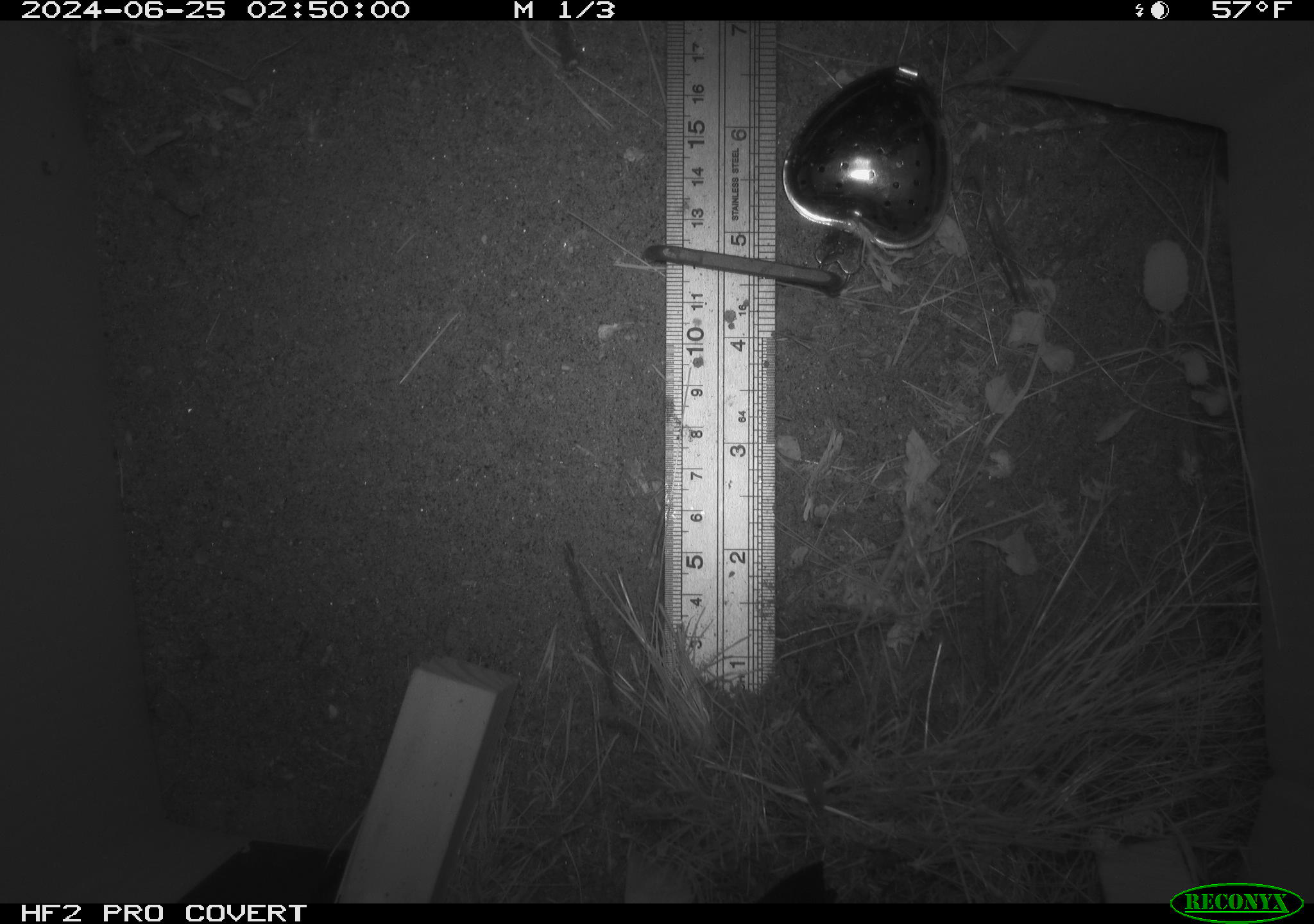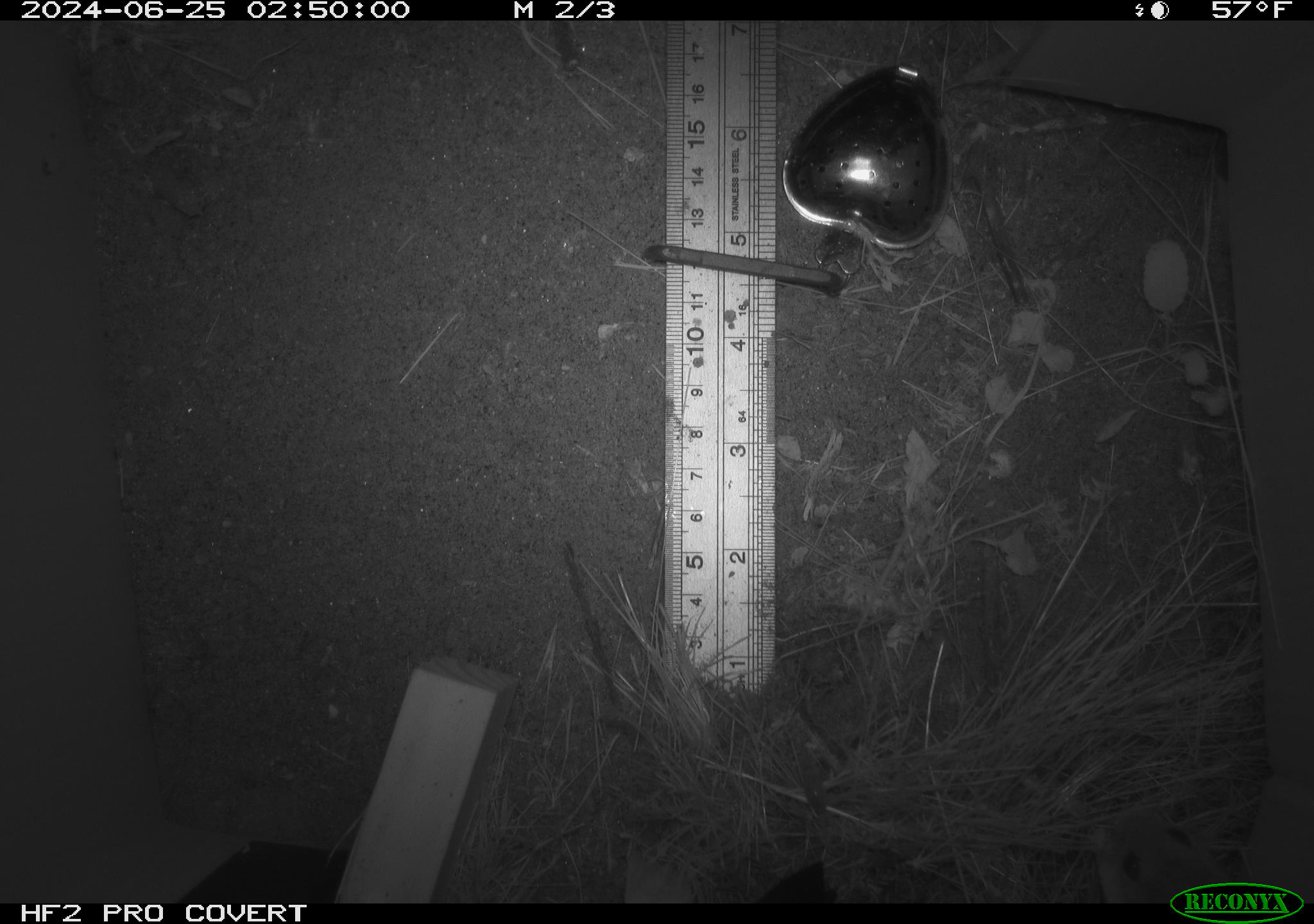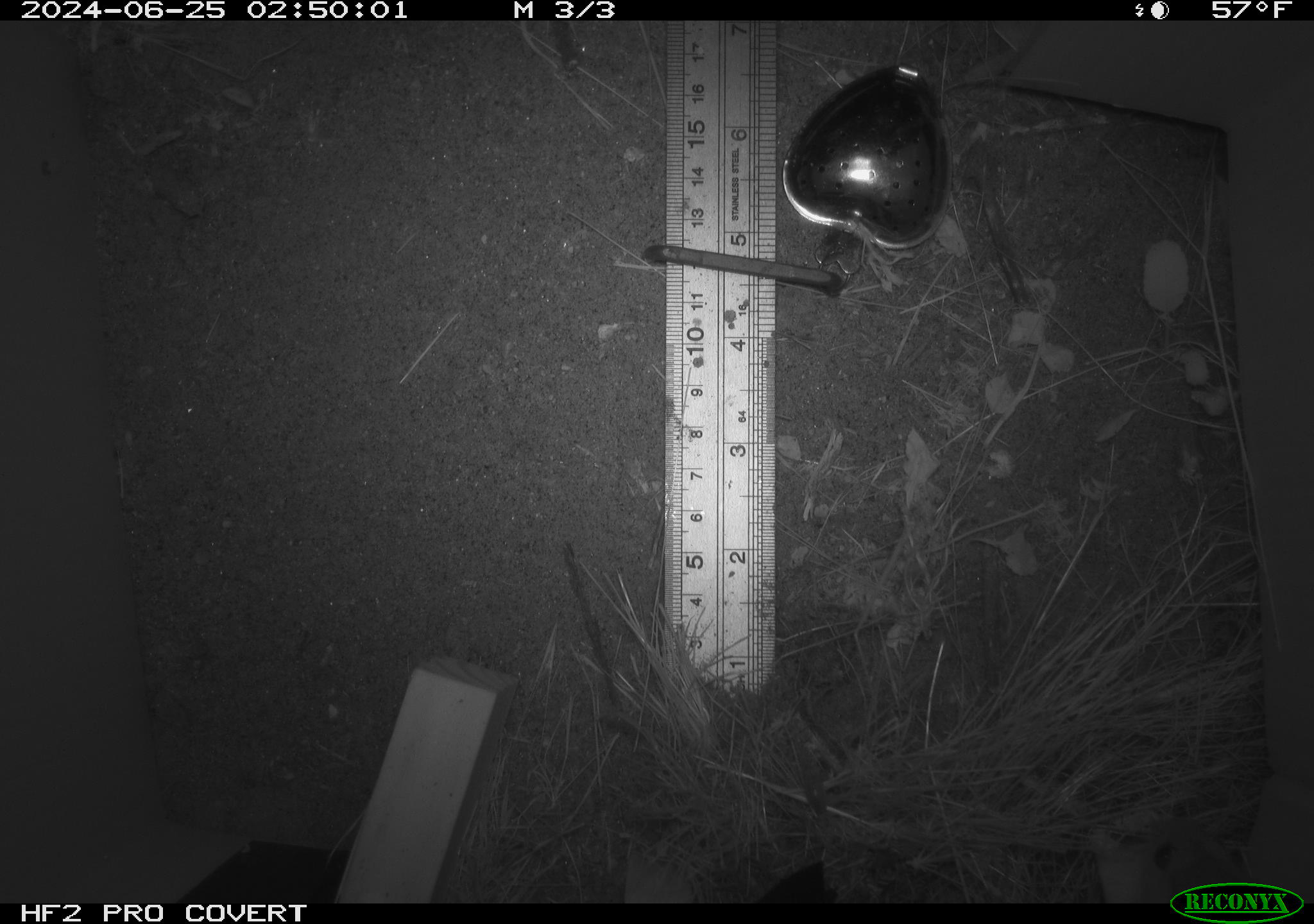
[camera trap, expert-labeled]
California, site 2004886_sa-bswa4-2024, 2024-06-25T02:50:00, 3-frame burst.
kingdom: Animalia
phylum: Chordata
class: Mammalia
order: Rodentia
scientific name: Rodentia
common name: rodent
Rodent (Rodentia).